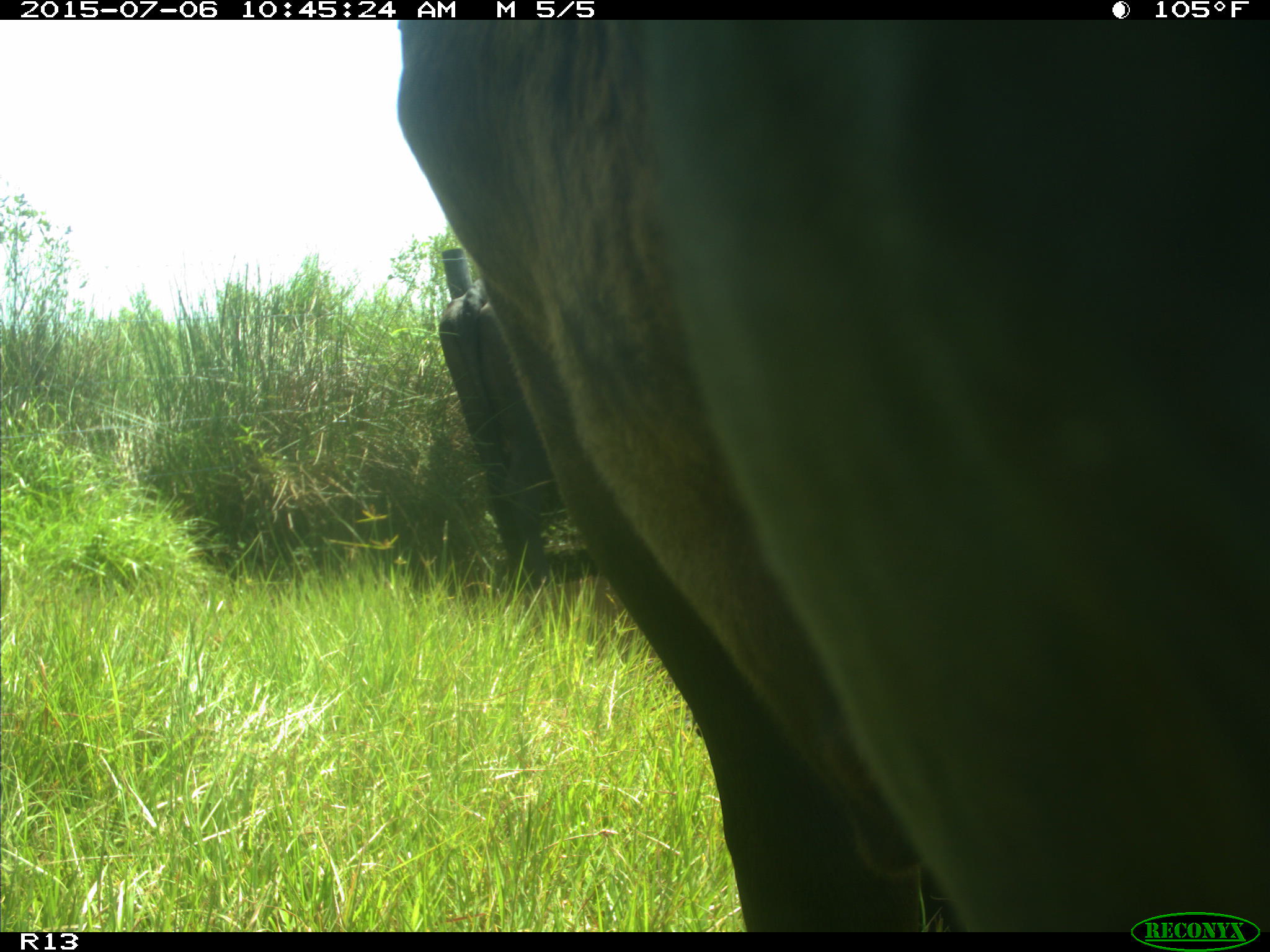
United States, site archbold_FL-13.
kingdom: Animalia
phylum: Chordata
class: Mammalia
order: Artiodactyla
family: Bovidae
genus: Bos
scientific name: Bos taurus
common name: domestic cow